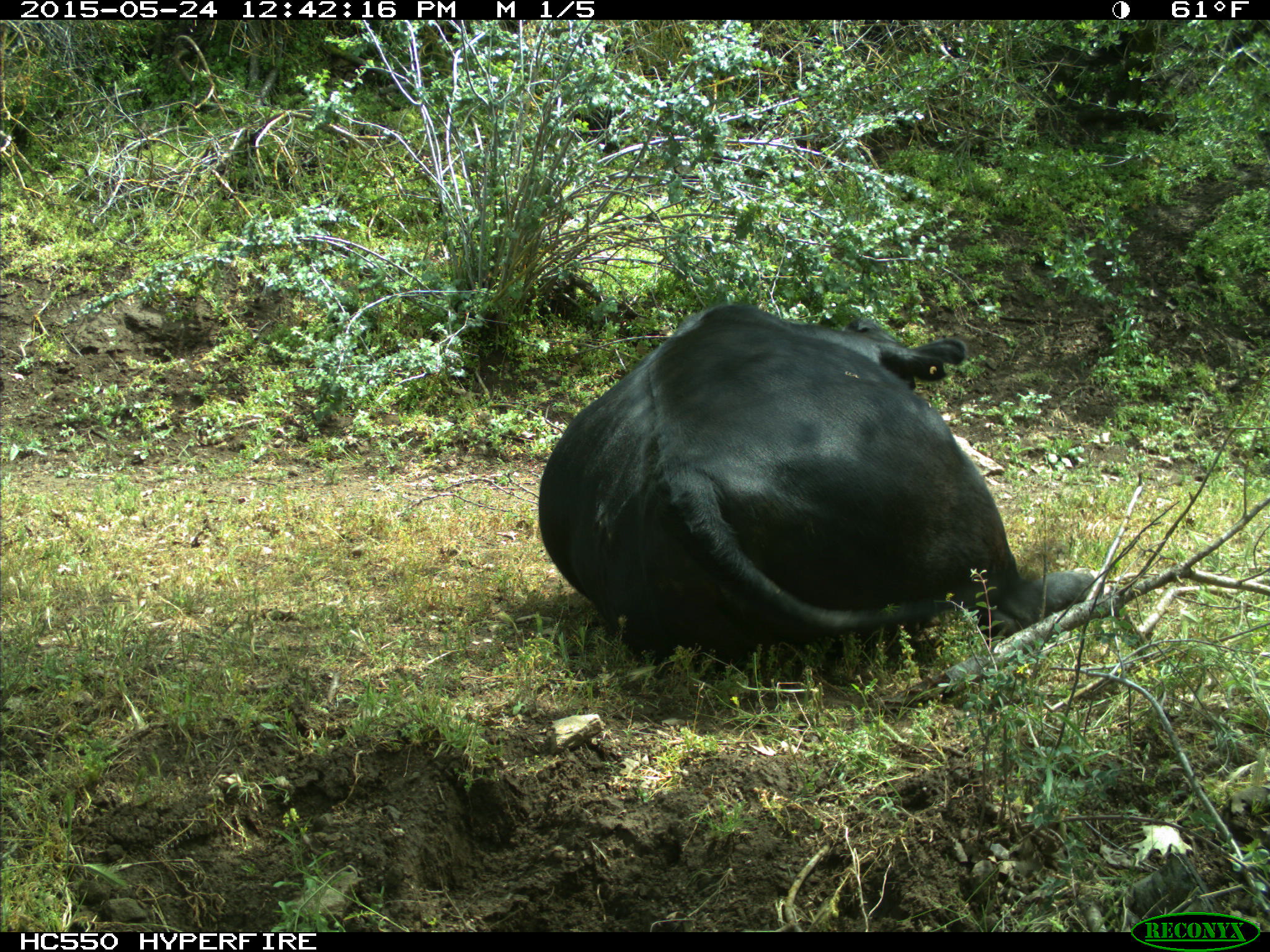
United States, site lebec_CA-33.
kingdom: Animalia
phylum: Chordata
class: Mammalia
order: Artiodactyla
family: Bovidae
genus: Bos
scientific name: Bos taurus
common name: domestic cow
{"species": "Bos taurus (domestic cow)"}